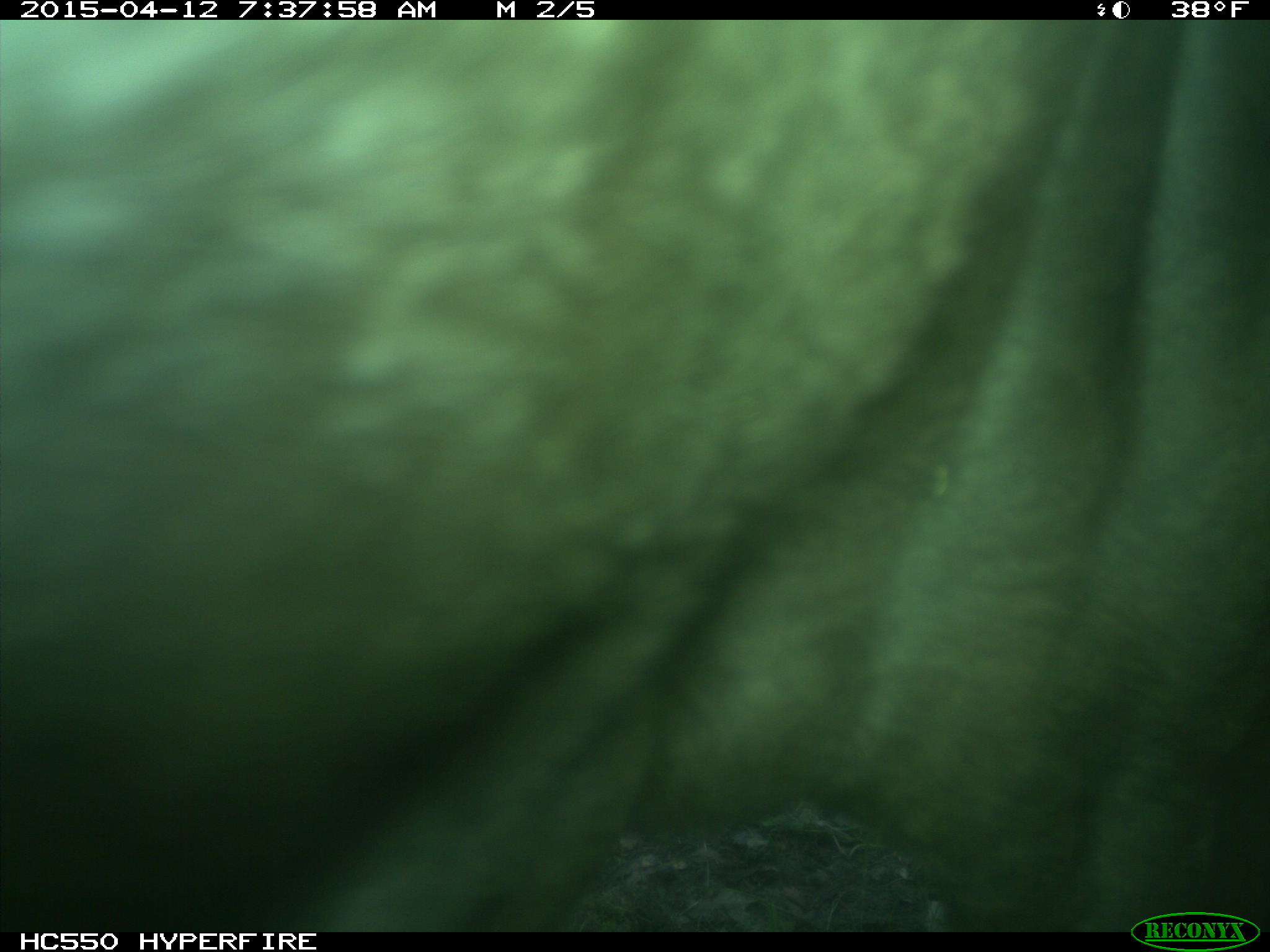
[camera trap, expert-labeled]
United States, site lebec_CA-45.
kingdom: Animalia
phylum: Chordata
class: Mammalia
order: Artiodactyla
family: Bovidae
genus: Bos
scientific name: Bos taurus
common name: domestic cow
Bos taurus (domestic cow).